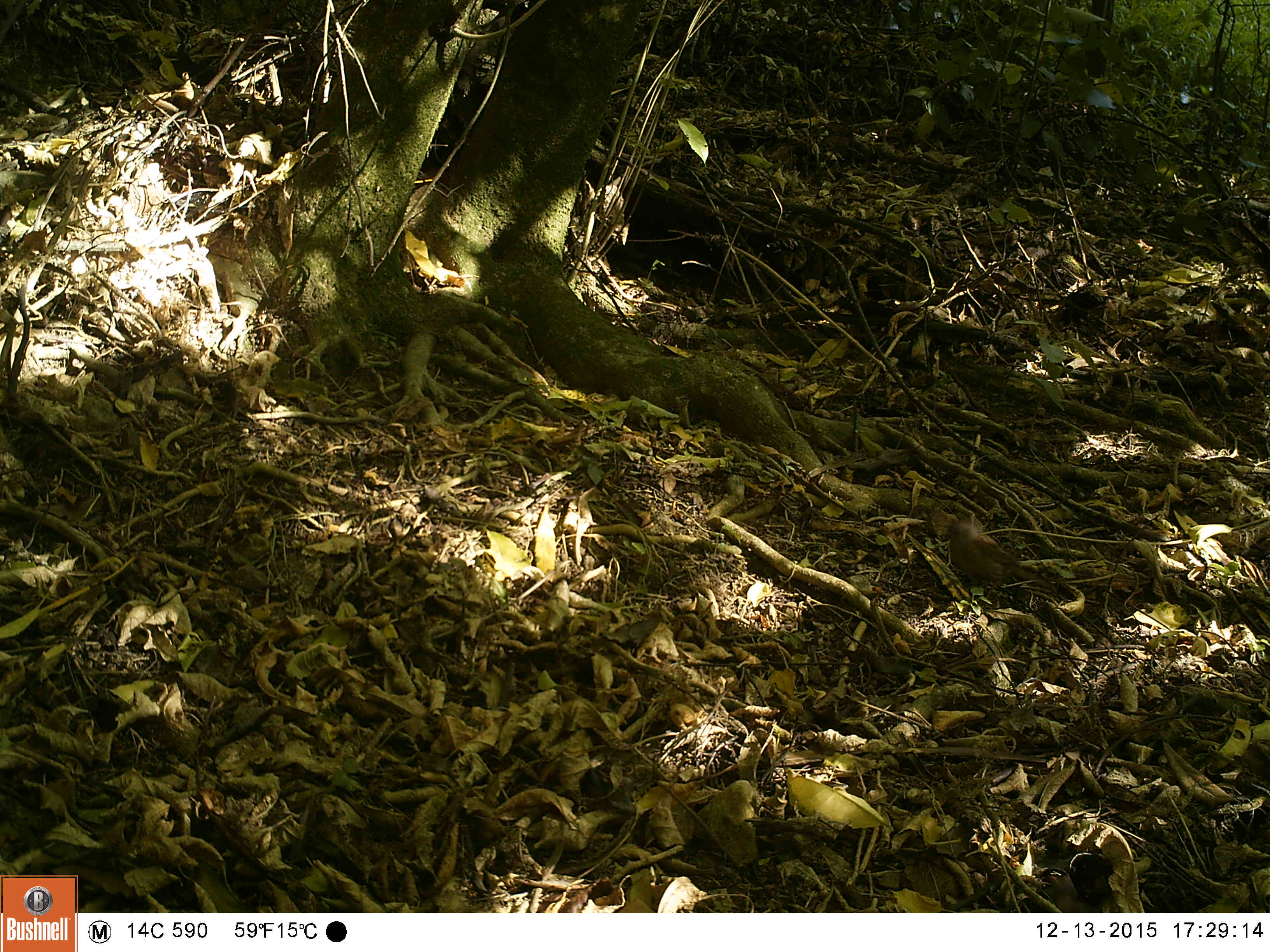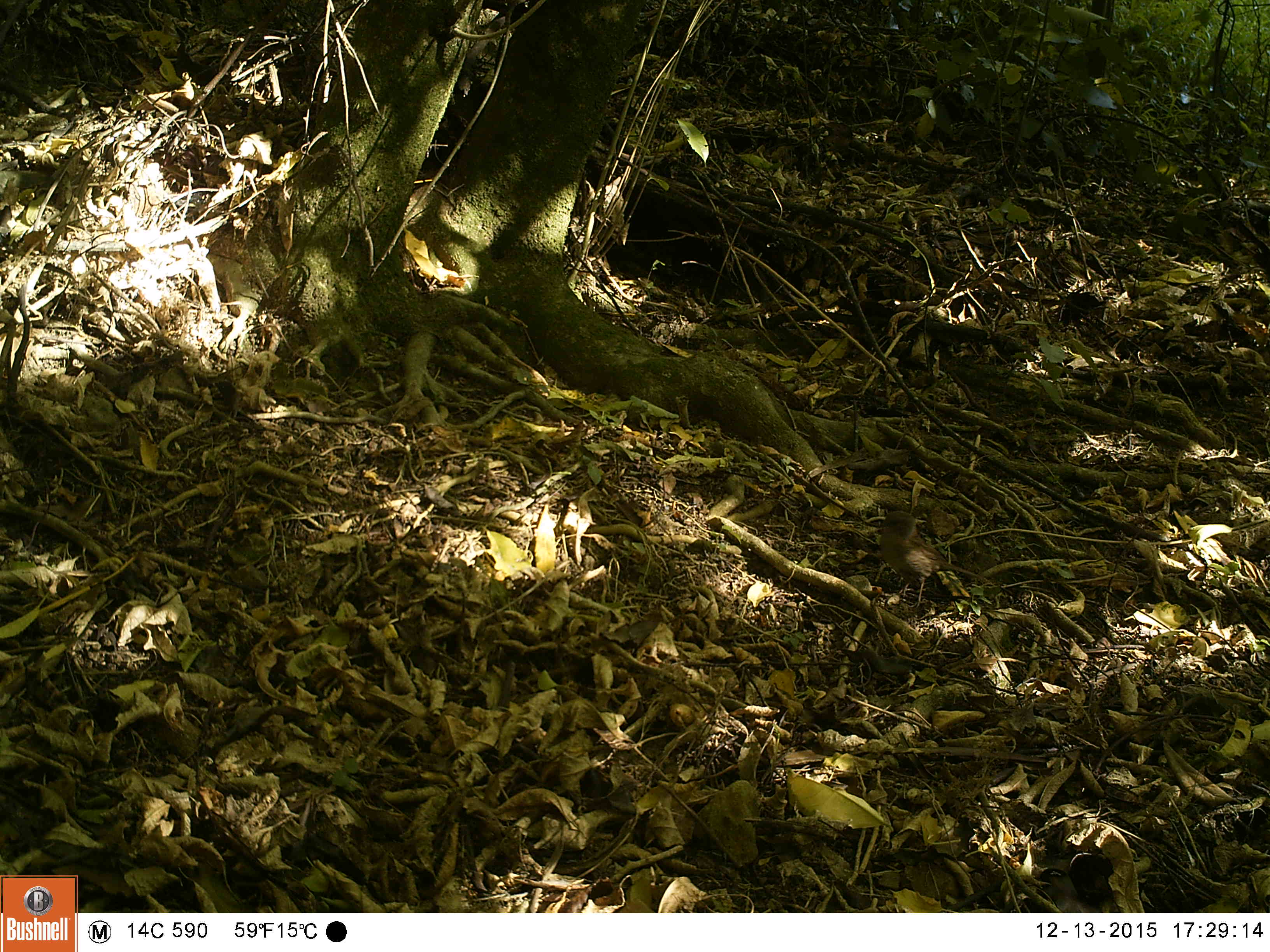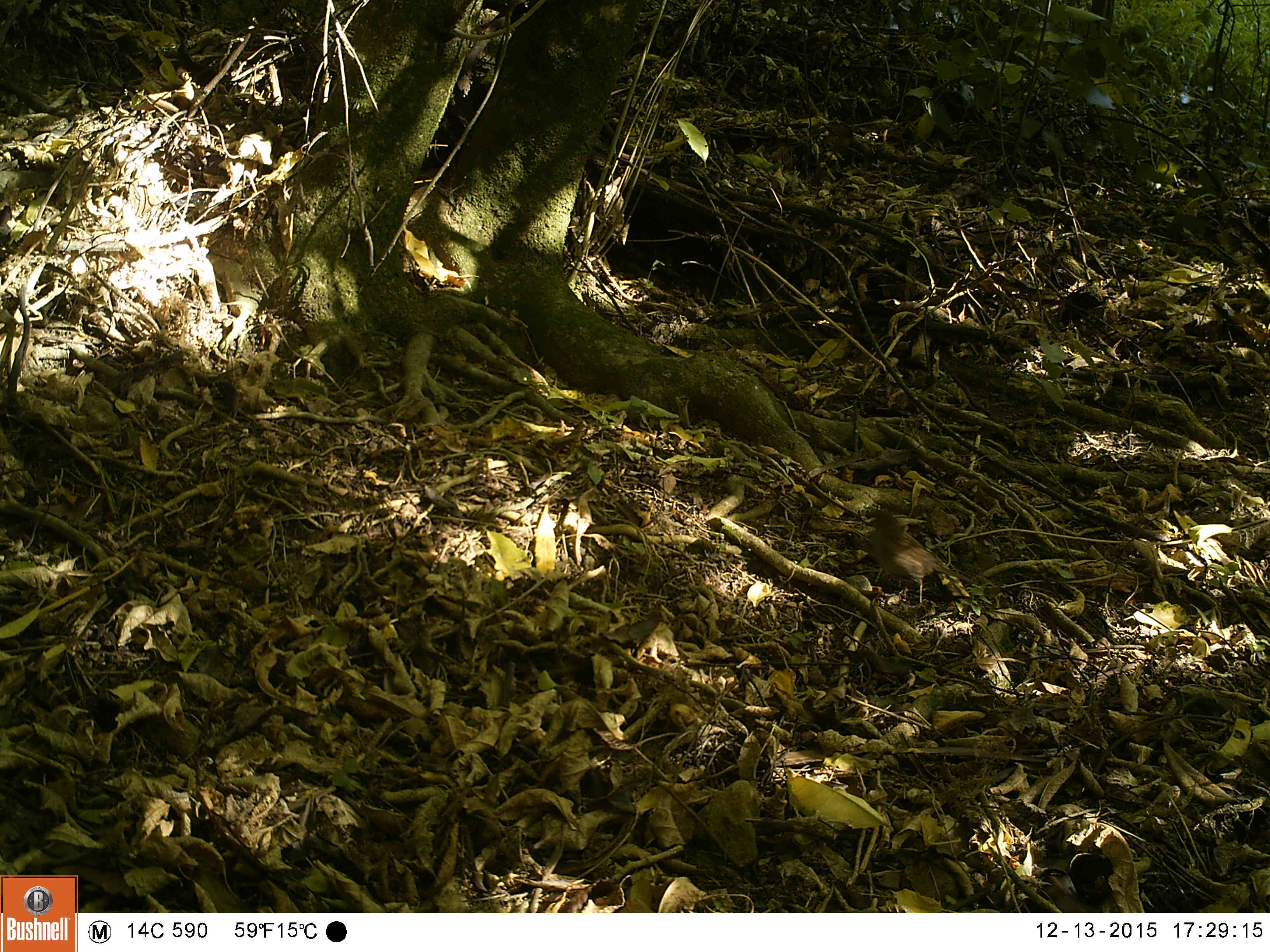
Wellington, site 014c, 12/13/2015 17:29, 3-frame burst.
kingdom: Animalia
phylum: Chordata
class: Aves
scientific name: Aves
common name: bird